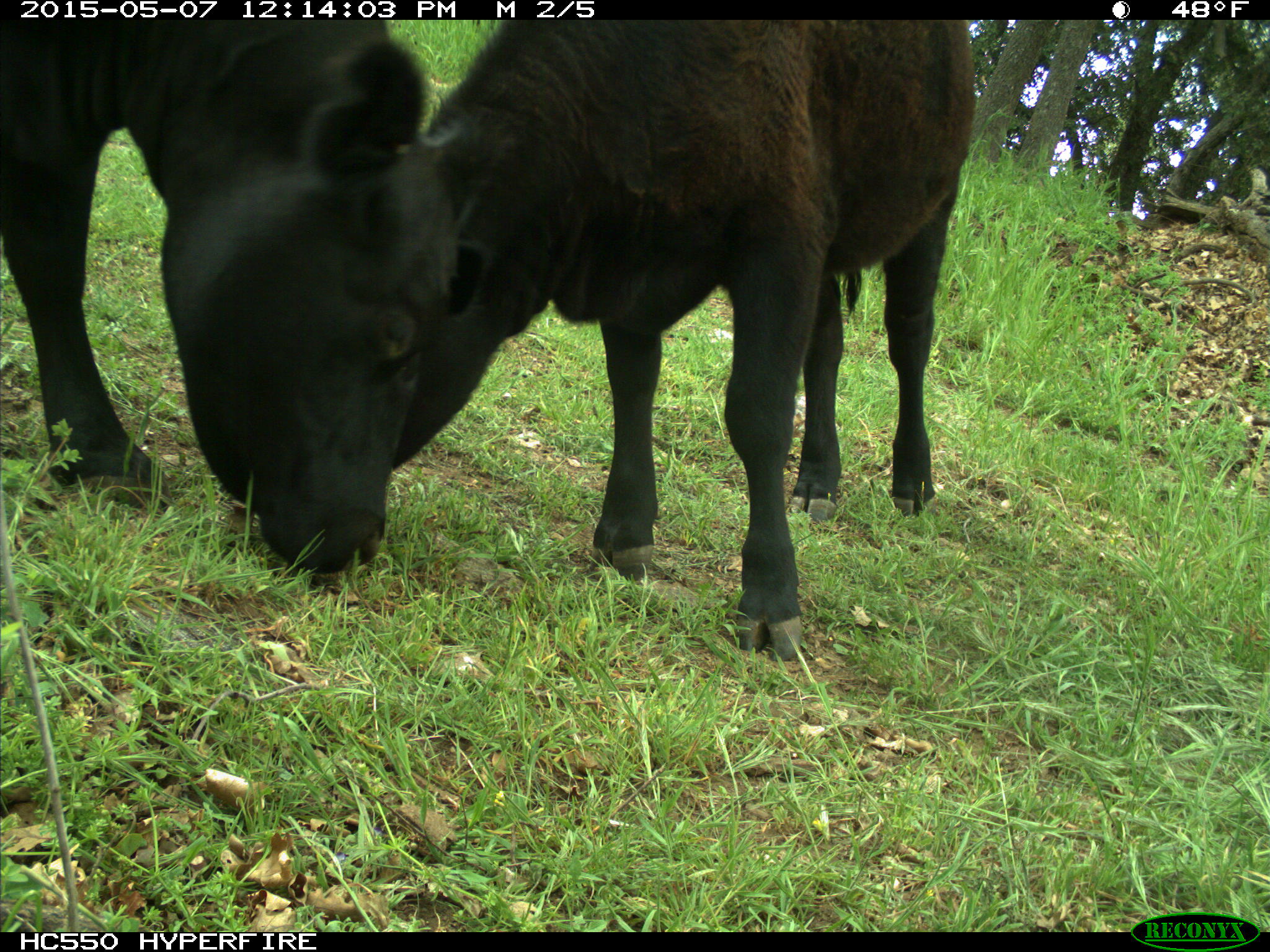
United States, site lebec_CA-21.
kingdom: Animalia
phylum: Chordata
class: Mammalia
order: Artiodactyla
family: Bovidae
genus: Bos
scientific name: Bos taurus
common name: domestic cow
Bos taurus (domestic cow).